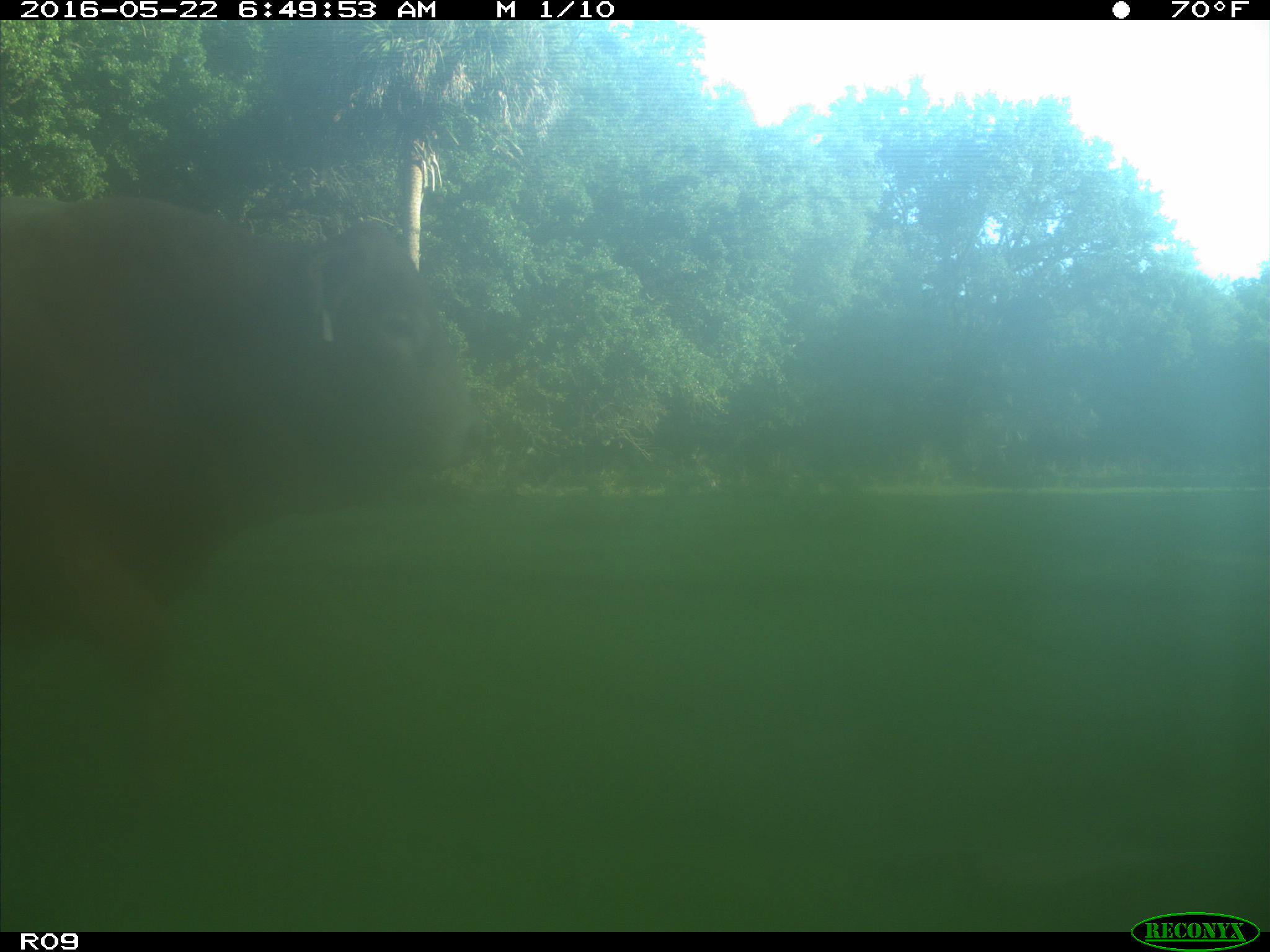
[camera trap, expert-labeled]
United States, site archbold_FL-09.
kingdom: Animalia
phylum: Chordata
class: Mammalia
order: Artiodactyla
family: Bovidae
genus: Bos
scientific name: Bos taurus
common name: domestic cow